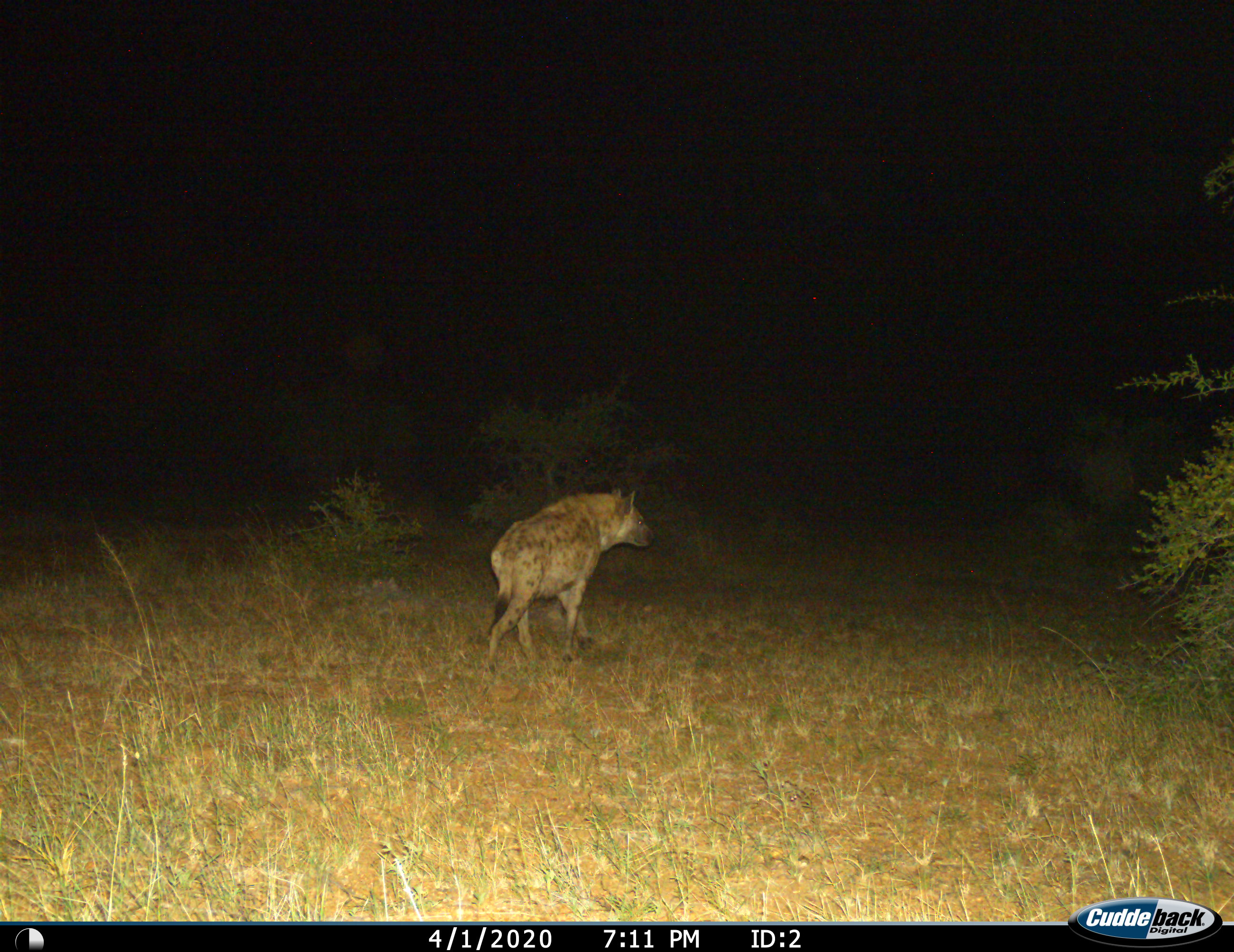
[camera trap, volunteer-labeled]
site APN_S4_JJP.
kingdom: Animalia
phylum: Chordata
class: Mammalia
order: Carnivora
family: Hyaenidae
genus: Crocuta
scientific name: Crocuta crocuta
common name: spotted hyena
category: hyenaspotted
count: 1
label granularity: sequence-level